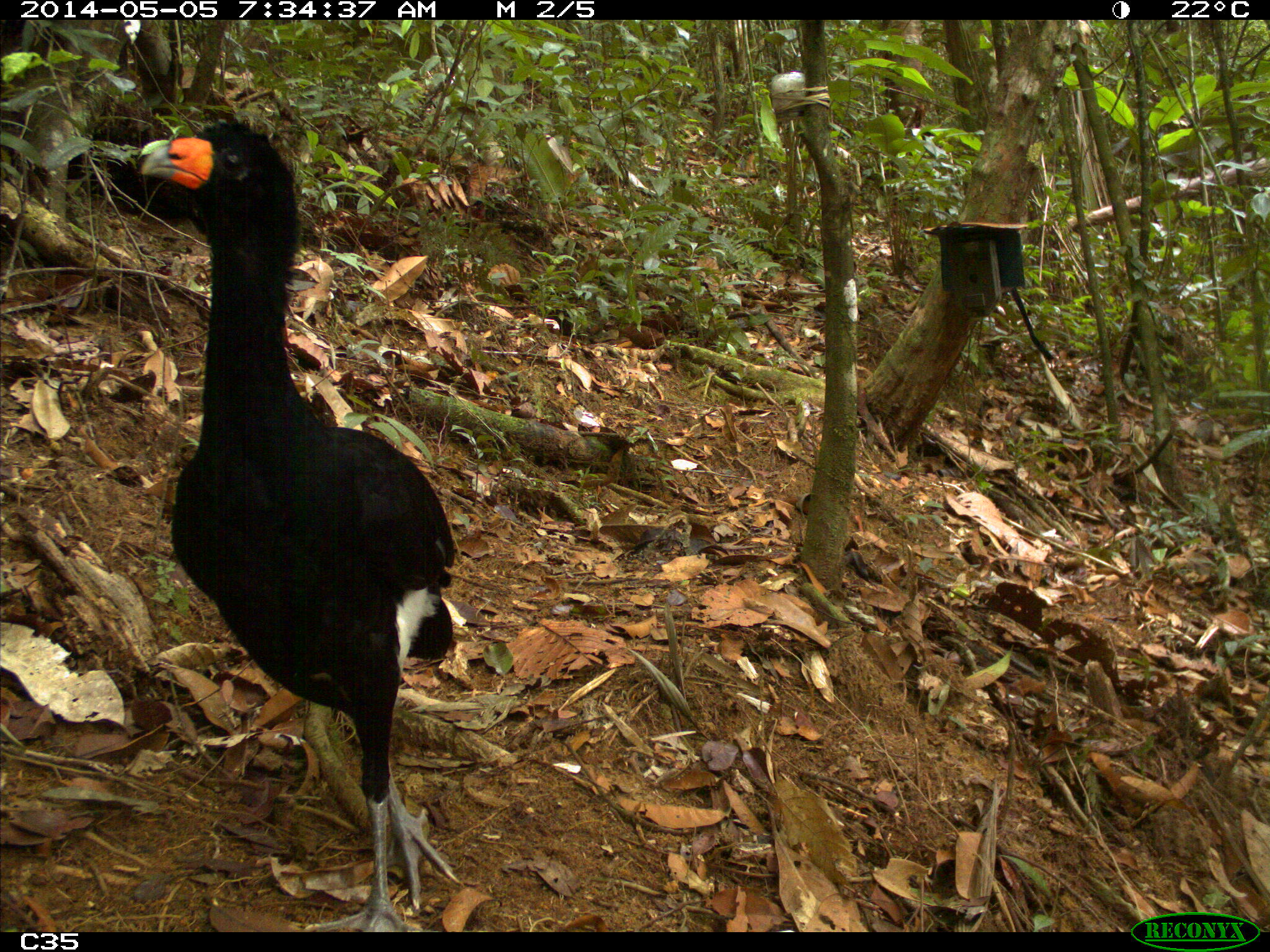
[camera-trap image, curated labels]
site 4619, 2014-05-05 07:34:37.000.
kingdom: Animalia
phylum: Chordata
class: Aves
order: Galliformes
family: Cracidae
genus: Crax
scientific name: Crax alector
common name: black curassow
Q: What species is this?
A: Crax alector (black curassow).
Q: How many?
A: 1.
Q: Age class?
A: Adult.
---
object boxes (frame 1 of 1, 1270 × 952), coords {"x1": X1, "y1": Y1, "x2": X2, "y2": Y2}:
crax alector: {"x1": 136, "y1": 115, "x2": 464, "y2": 931}